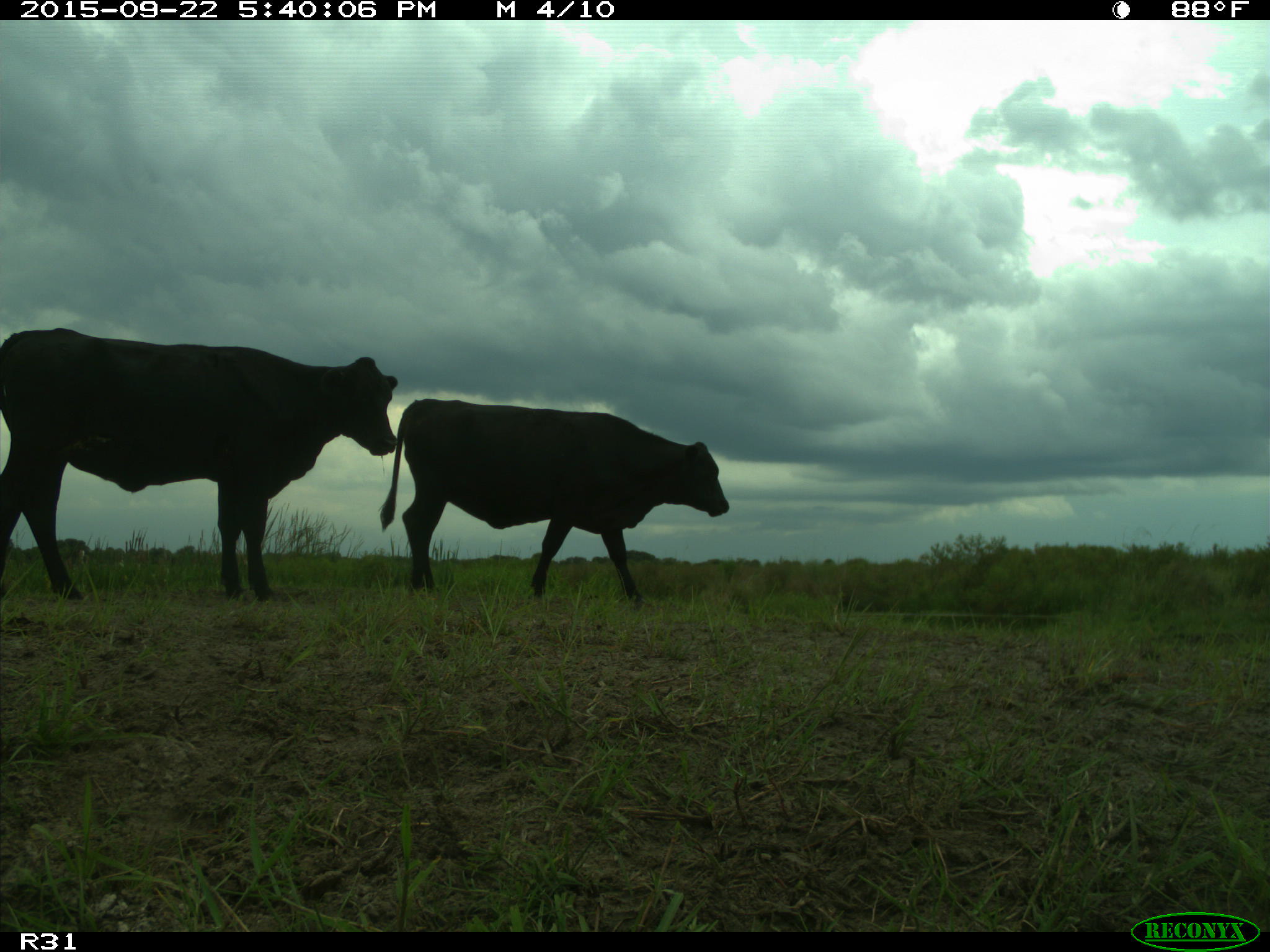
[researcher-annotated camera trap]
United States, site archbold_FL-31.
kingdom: Animalia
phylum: Chordata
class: Mammalia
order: Artiodactyla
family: Bovidae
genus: Bos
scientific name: Bos taurus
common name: domestic cow